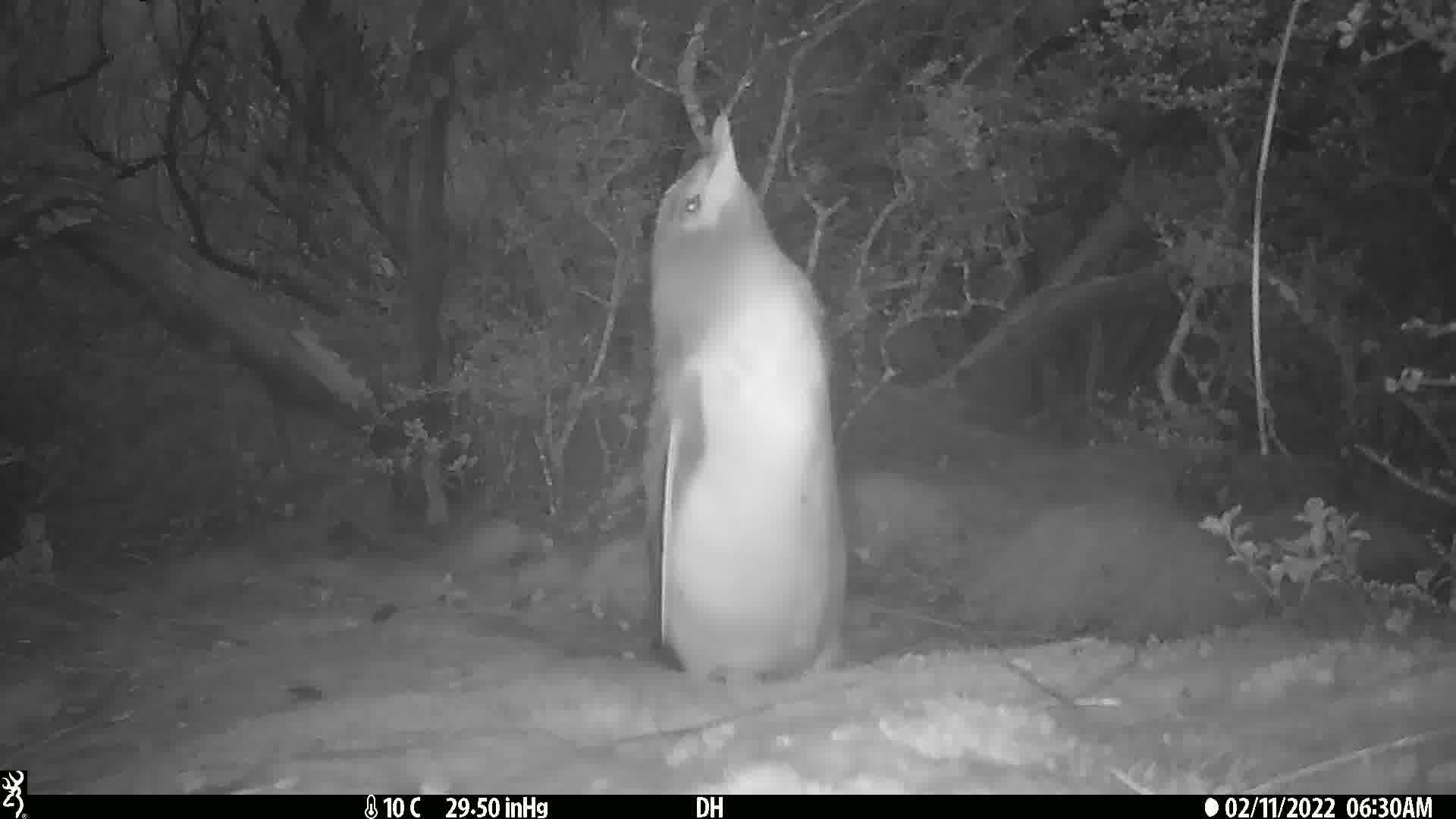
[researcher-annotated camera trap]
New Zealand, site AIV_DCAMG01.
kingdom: Animalia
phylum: Chordata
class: Aves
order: Sphenisciformes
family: Spheniscidae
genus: Megadyptes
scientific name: Megadyptes antipodes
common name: yellow-eyed penguin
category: yellow eyed penguin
Yellow eyed penguin (yellow-eyed penguin) (Megadyptes antipodes).